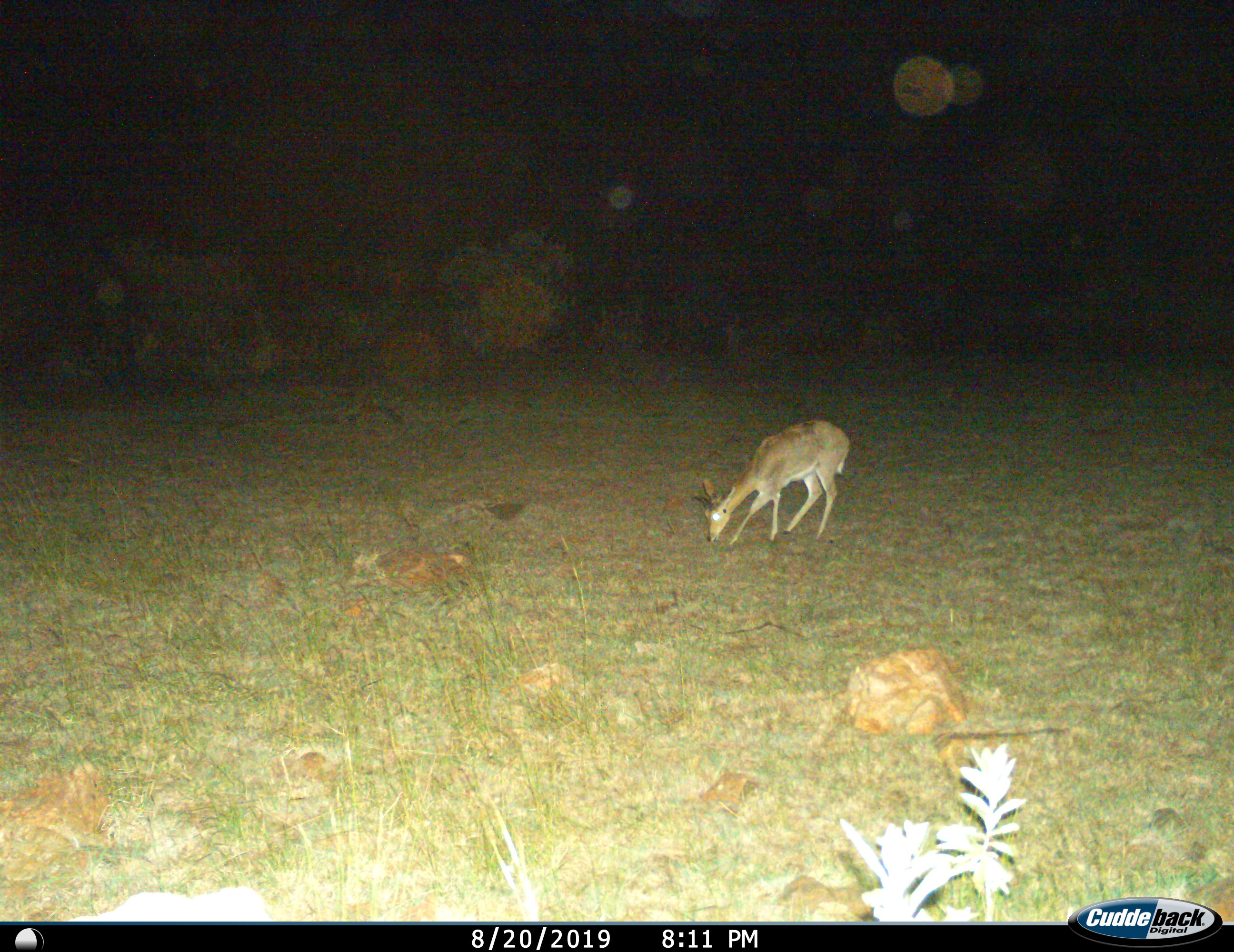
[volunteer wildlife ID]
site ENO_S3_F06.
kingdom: Animalia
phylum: Chordata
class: Mammalia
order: Artiodactyla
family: Bovidae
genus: Redunca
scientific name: Redunca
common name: reedbuck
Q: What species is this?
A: Reedbuck (Redunca).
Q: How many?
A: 1.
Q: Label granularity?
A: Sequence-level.